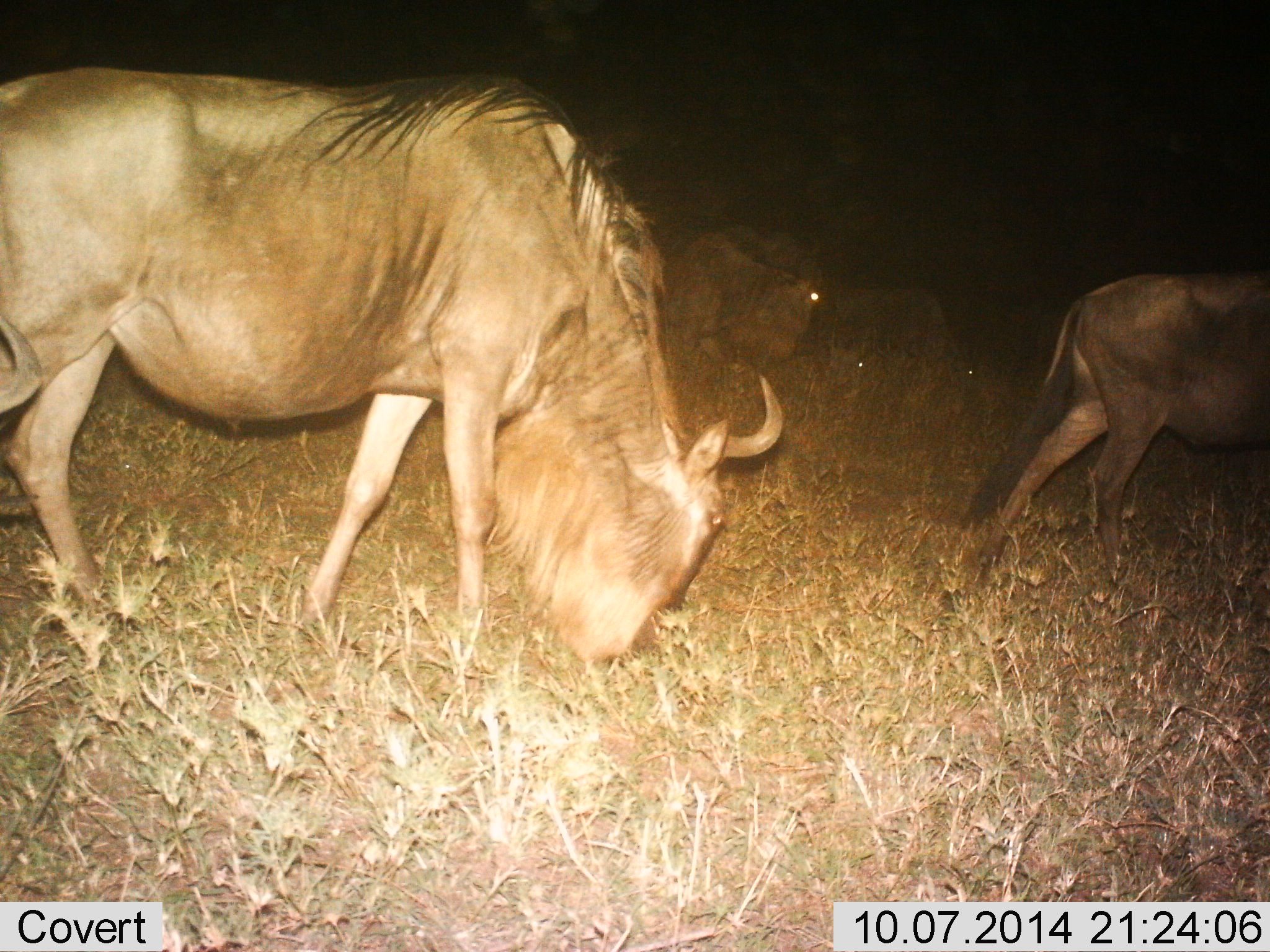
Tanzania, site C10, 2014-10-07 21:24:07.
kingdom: Animalia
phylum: Chordata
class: Mammalia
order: Artiodactyla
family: Bovidae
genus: Connochaetes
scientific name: Connochaetes taurinus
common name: blue wildebeest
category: wildebeest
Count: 4.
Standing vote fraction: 10%.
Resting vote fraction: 10%.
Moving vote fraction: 40%.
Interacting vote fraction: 0%.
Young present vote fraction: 0%.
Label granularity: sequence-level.